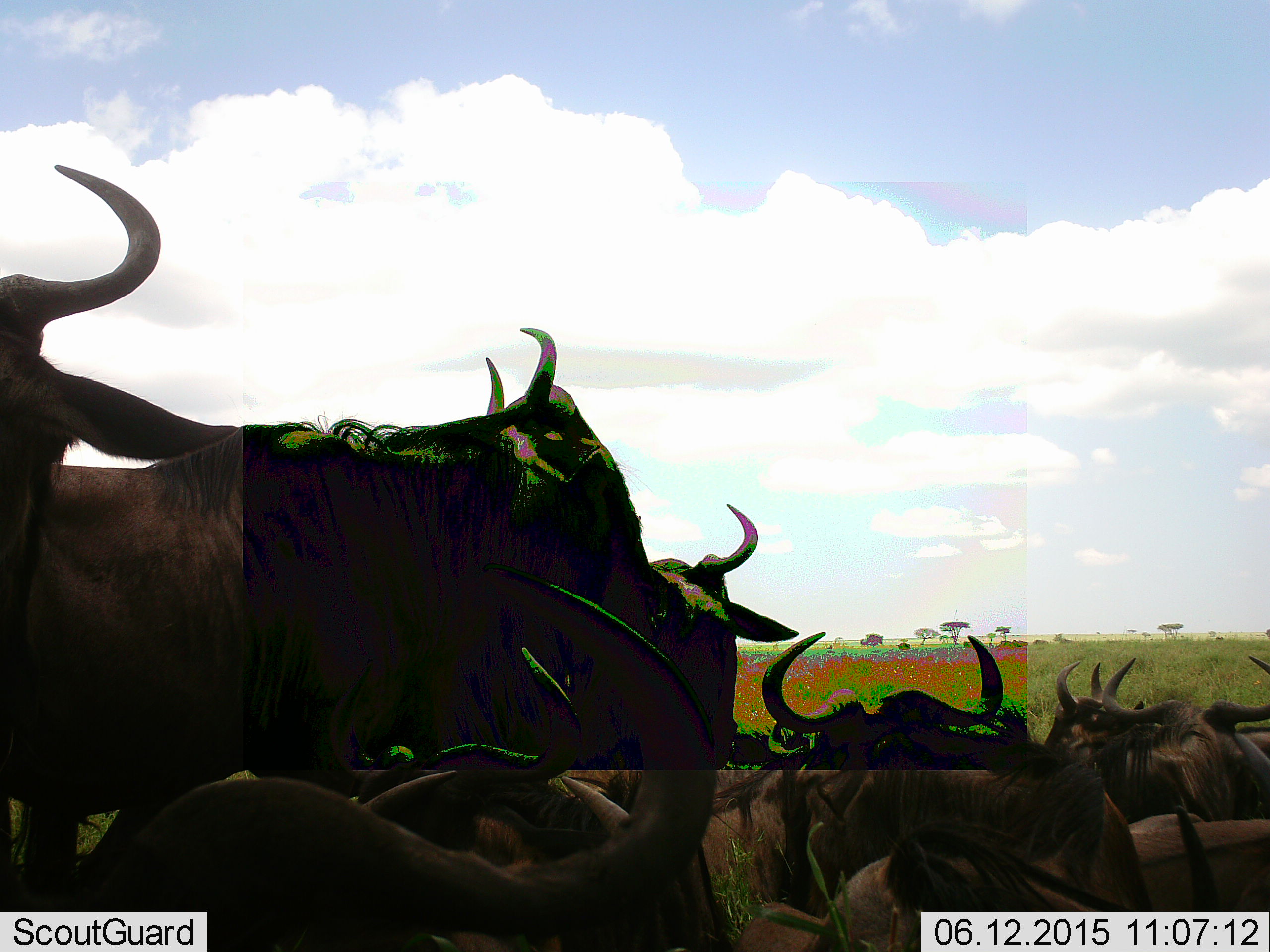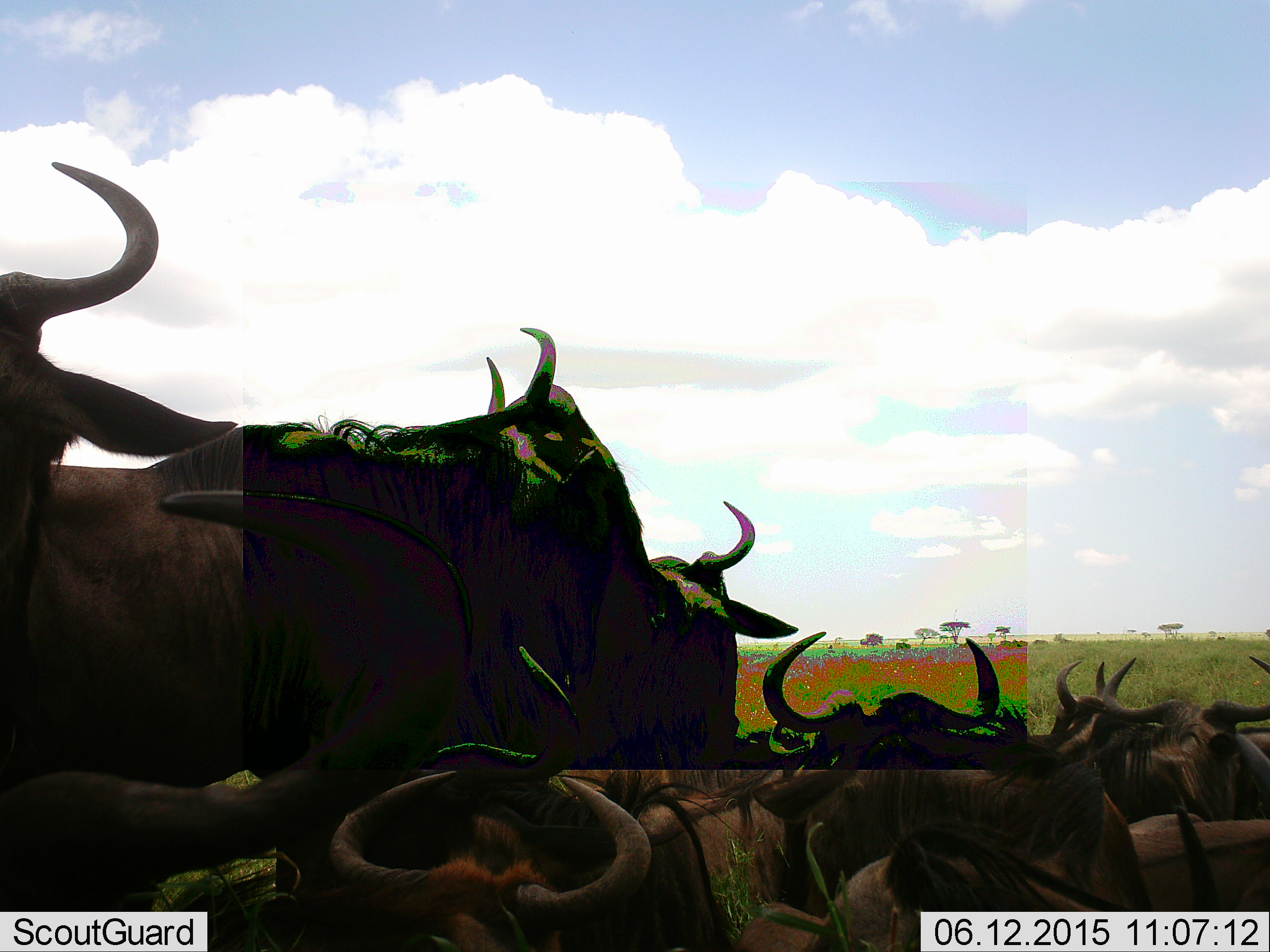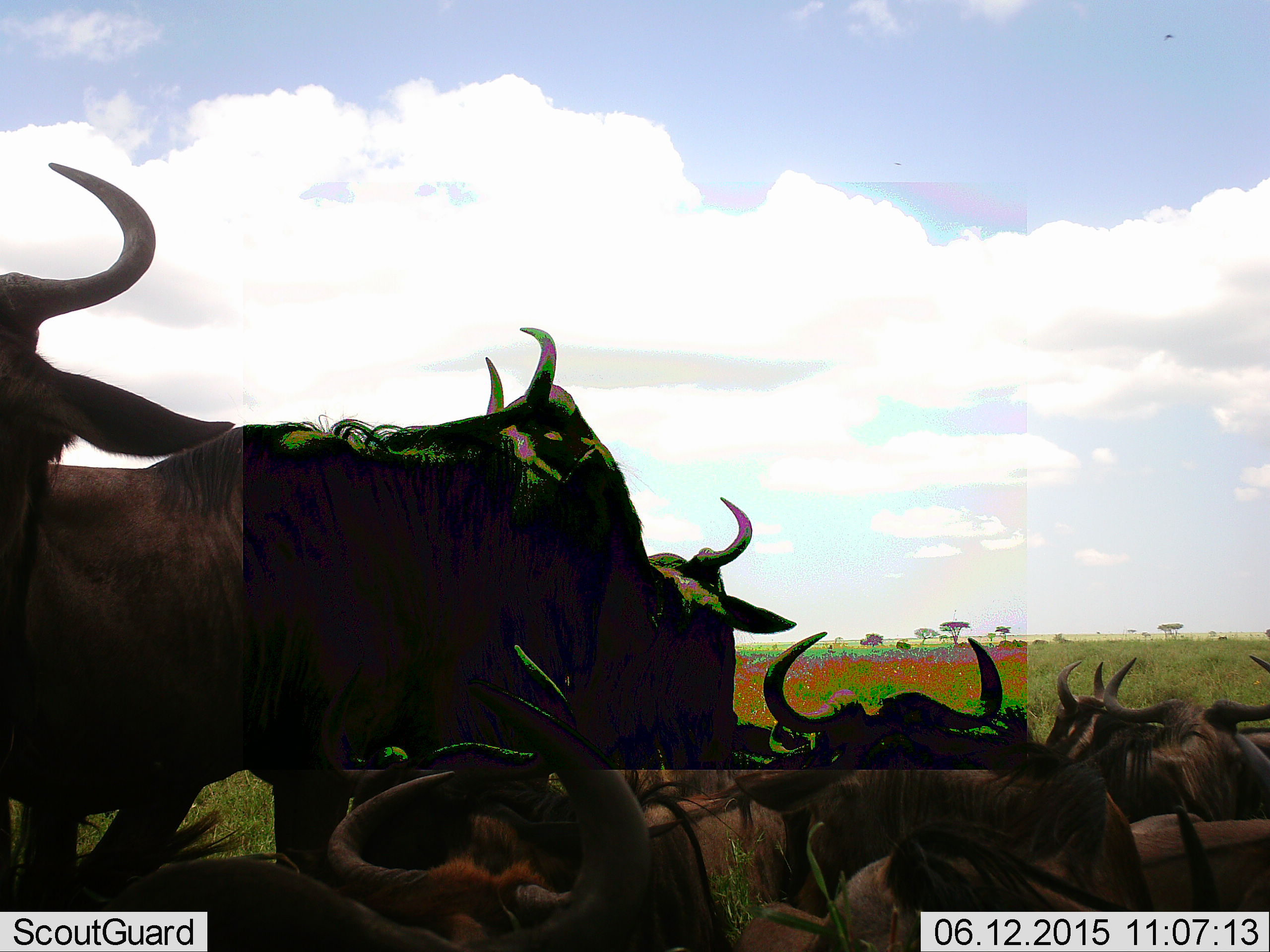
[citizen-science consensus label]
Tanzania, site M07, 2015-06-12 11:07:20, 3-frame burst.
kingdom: Animalia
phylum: Chordata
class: Mammalia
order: Artiodactyla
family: Bovidae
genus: Connochaetes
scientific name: Connochaetes taurinus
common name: blue wildebeest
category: wildebeest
Wildebeest (blue wildebeest) (Connochaetes taurinus), count 11-50. Behavior (volunteer vote fractions): standing 30%, resting 80%, moving 10%, interacting 10%. Young present (vote fraction): 0%. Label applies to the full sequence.